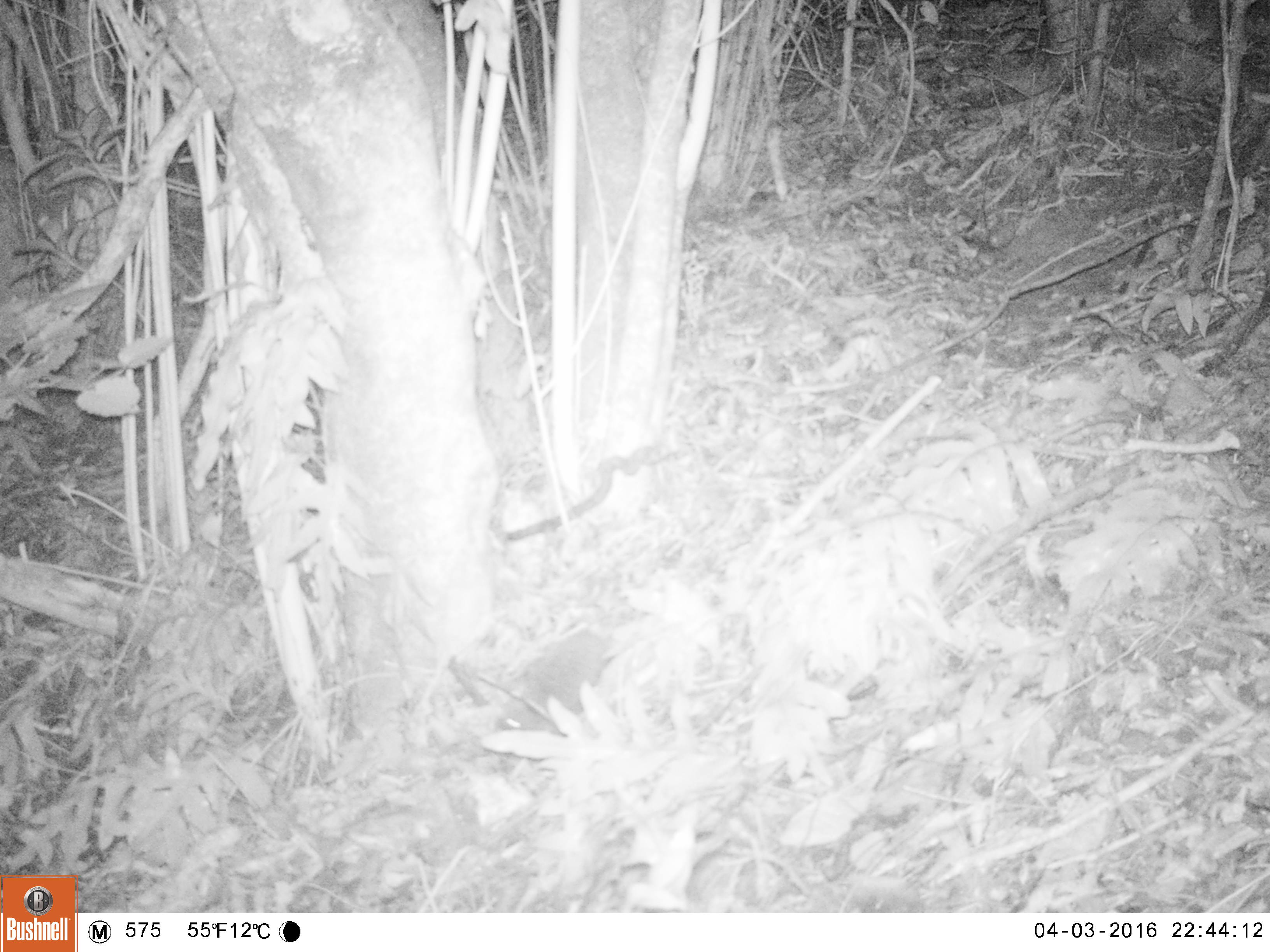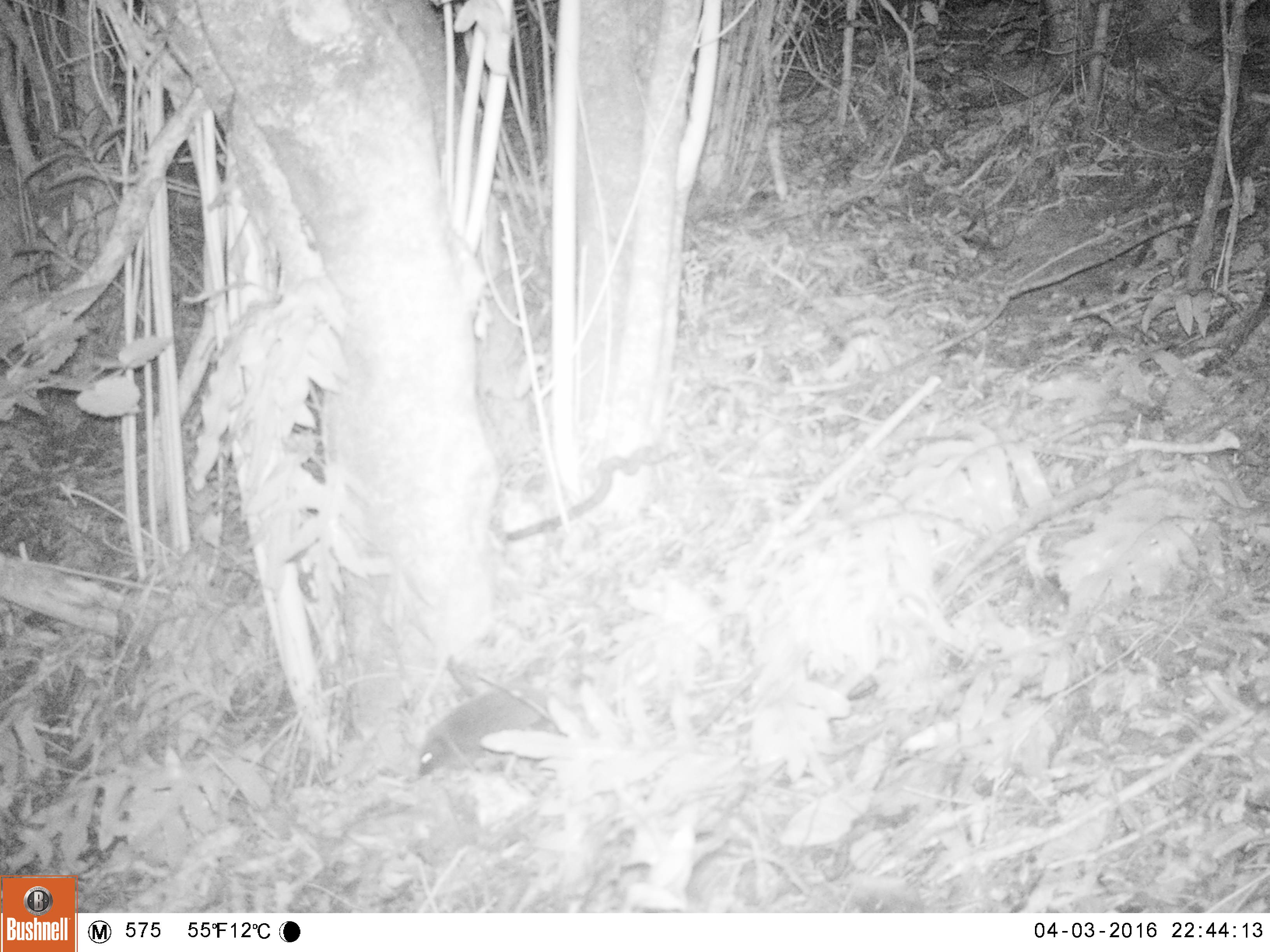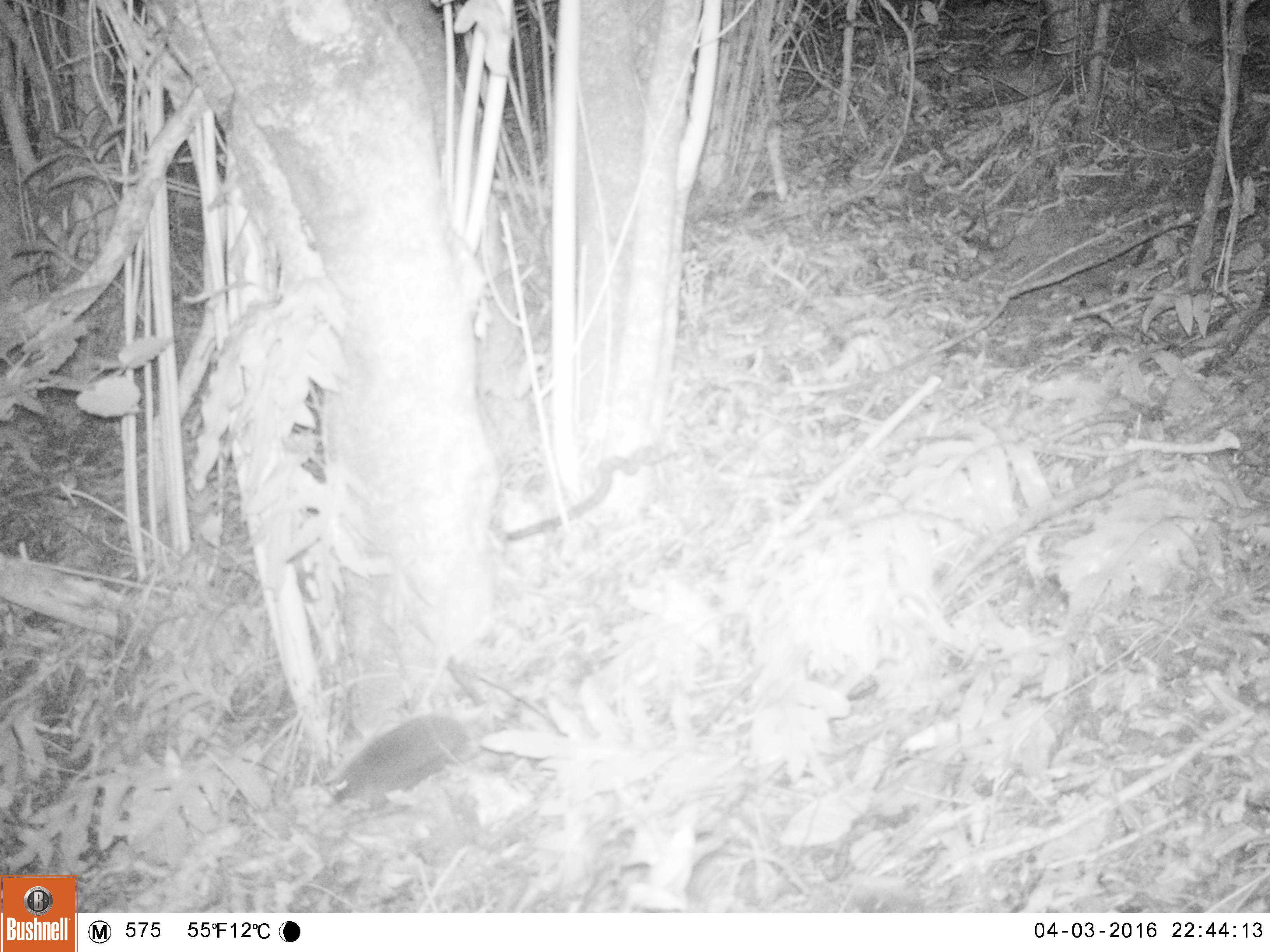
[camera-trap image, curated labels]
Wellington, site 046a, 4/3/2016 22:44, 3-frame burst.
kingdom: Animalia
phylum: Chordata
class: Mammalia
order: Eulipotyphla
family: Erinaceidae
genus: Erinaceus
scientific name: Erinaceus europaeus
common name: hedgehog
Hedgehog (Erinaceus europaeus).